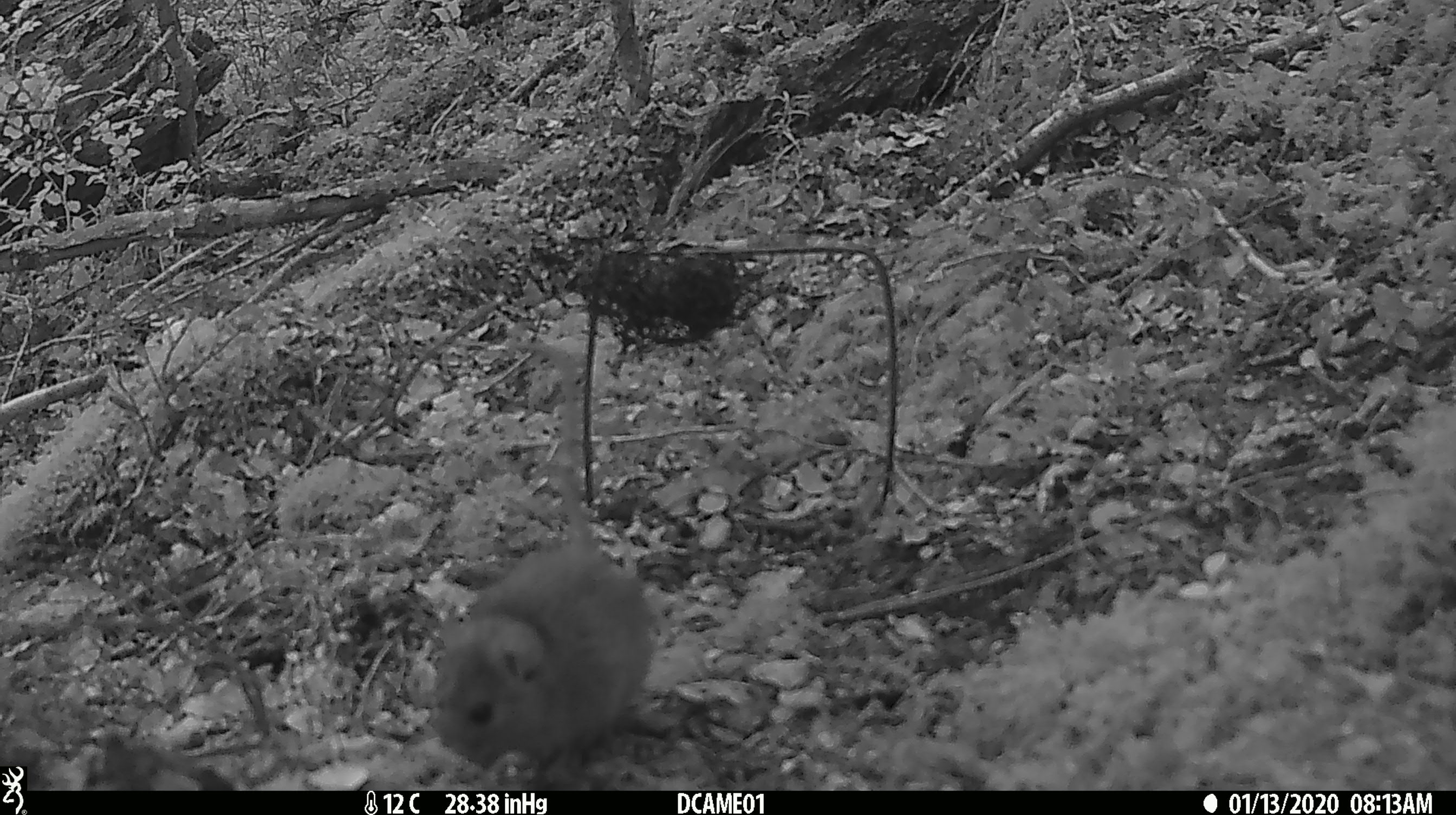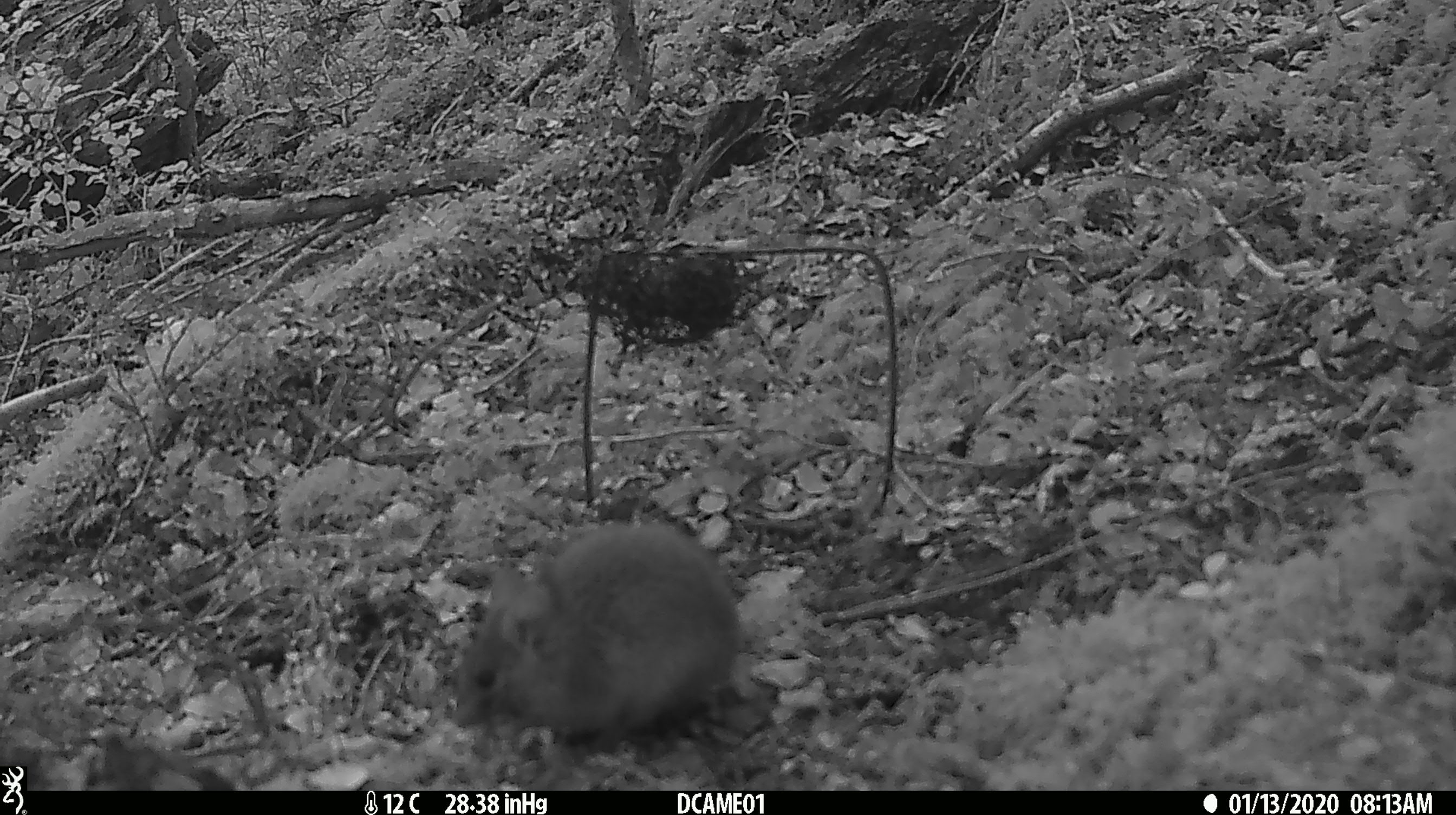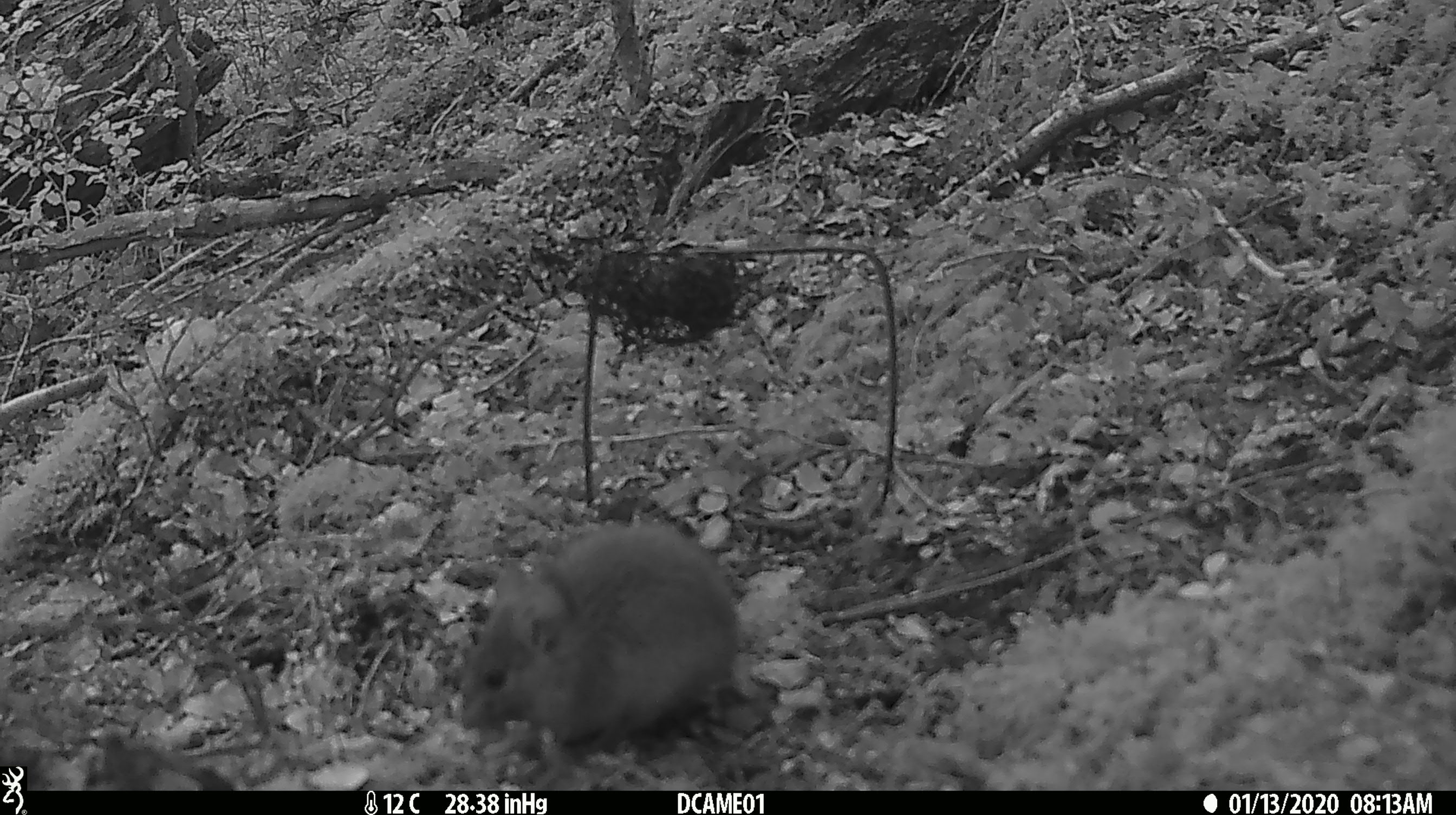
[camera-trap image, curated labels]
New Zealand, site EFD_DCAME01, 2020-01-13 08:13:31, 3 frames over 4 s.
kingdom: Animalia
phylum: Chordata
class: Mammalia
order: Rodentia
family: Muridae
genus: Rattus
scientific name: Rattus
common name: rat